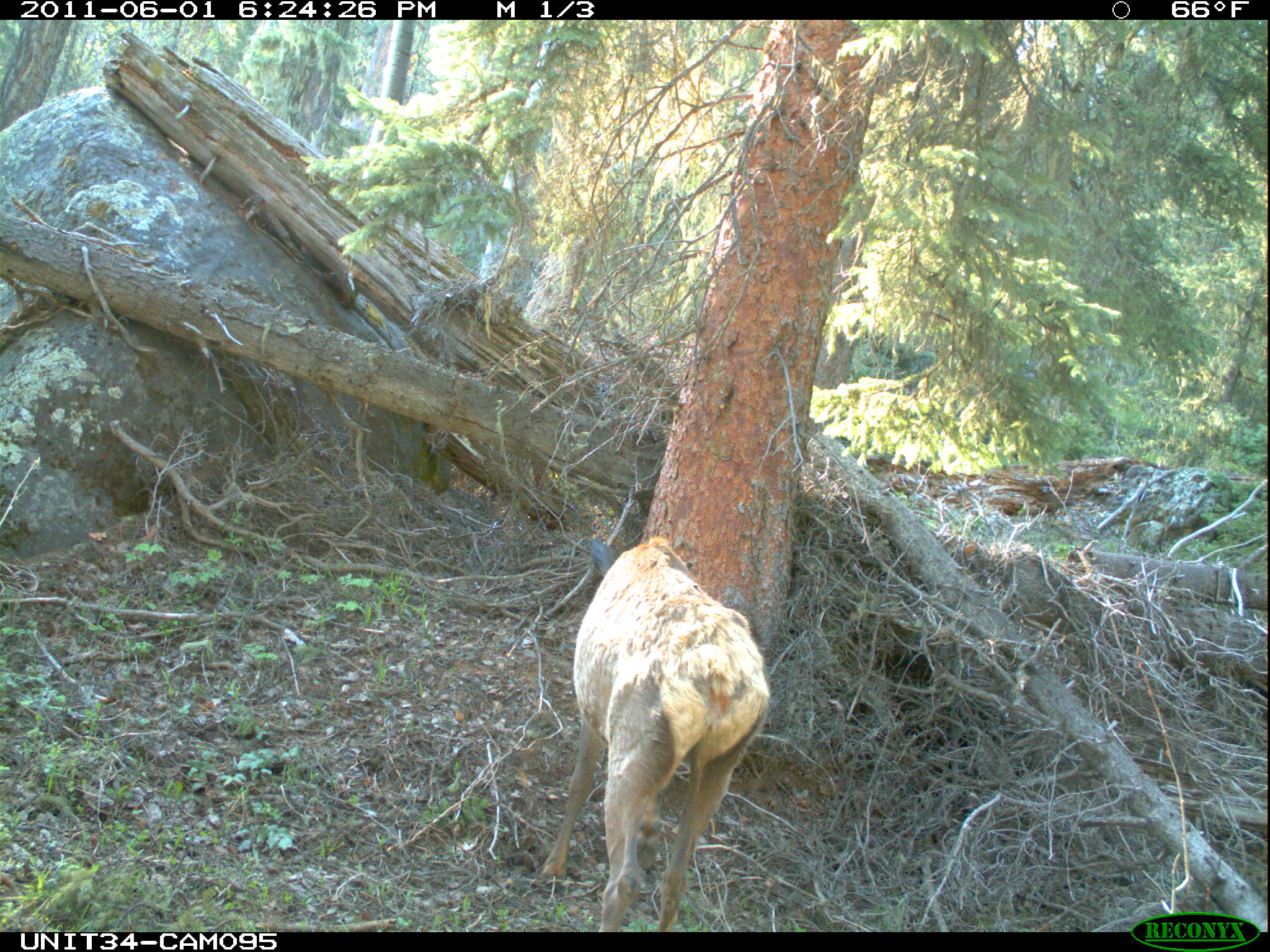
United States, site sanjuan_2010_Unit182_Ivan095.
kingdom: Animalia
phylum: Chordata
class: Mammalia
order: Artiodactyla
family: Cervidae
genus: Cervus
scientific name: Cervus elaphus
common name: red deer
Cervus elaphus (red deer).